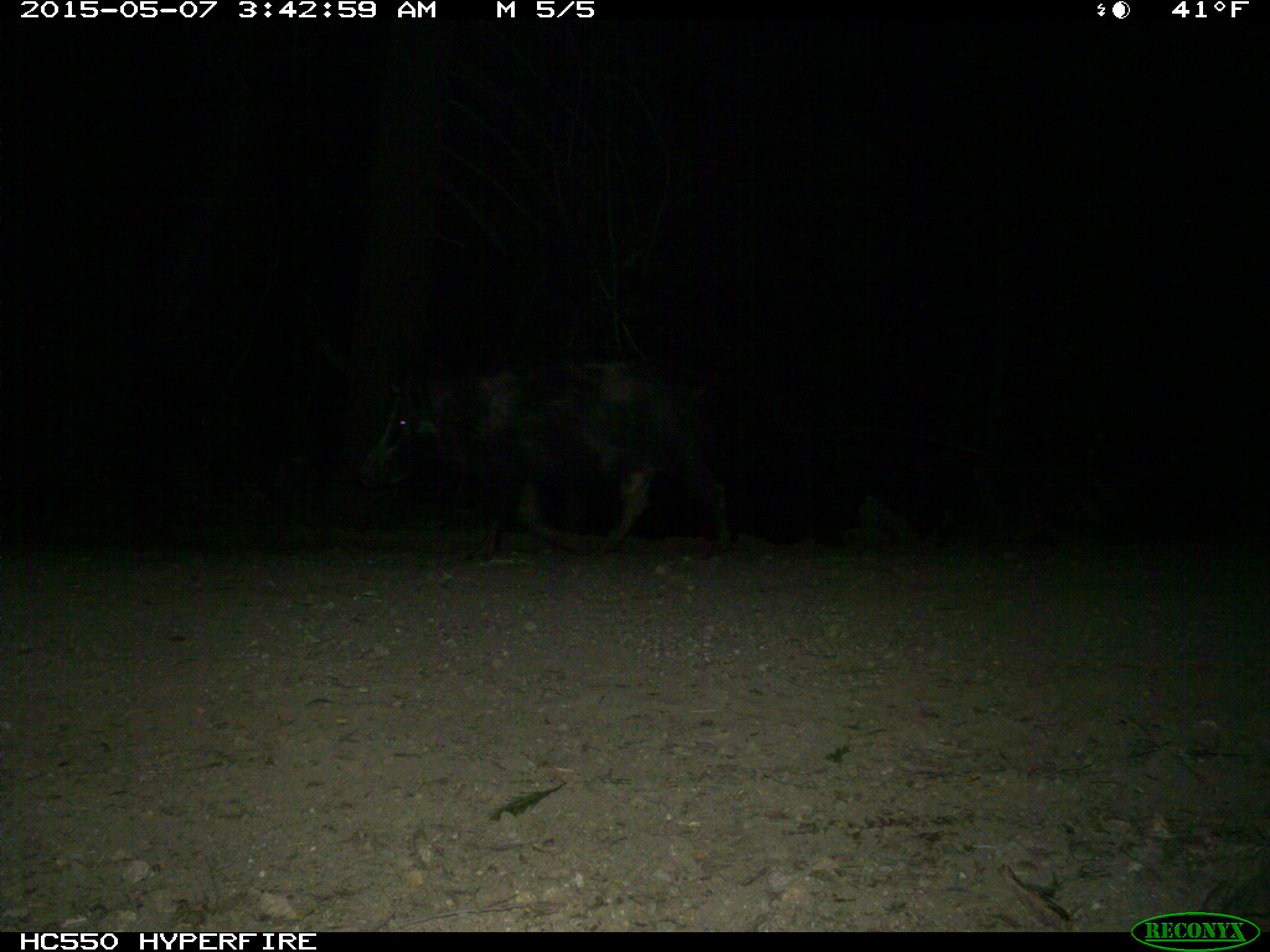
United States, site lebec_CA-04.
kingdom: Animalia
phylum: Chordata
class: Mammalia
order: Artiodactyla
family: Suidae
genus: Sus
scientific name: Sus scrofa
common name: wild boar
Sus scrofa (wild boar).